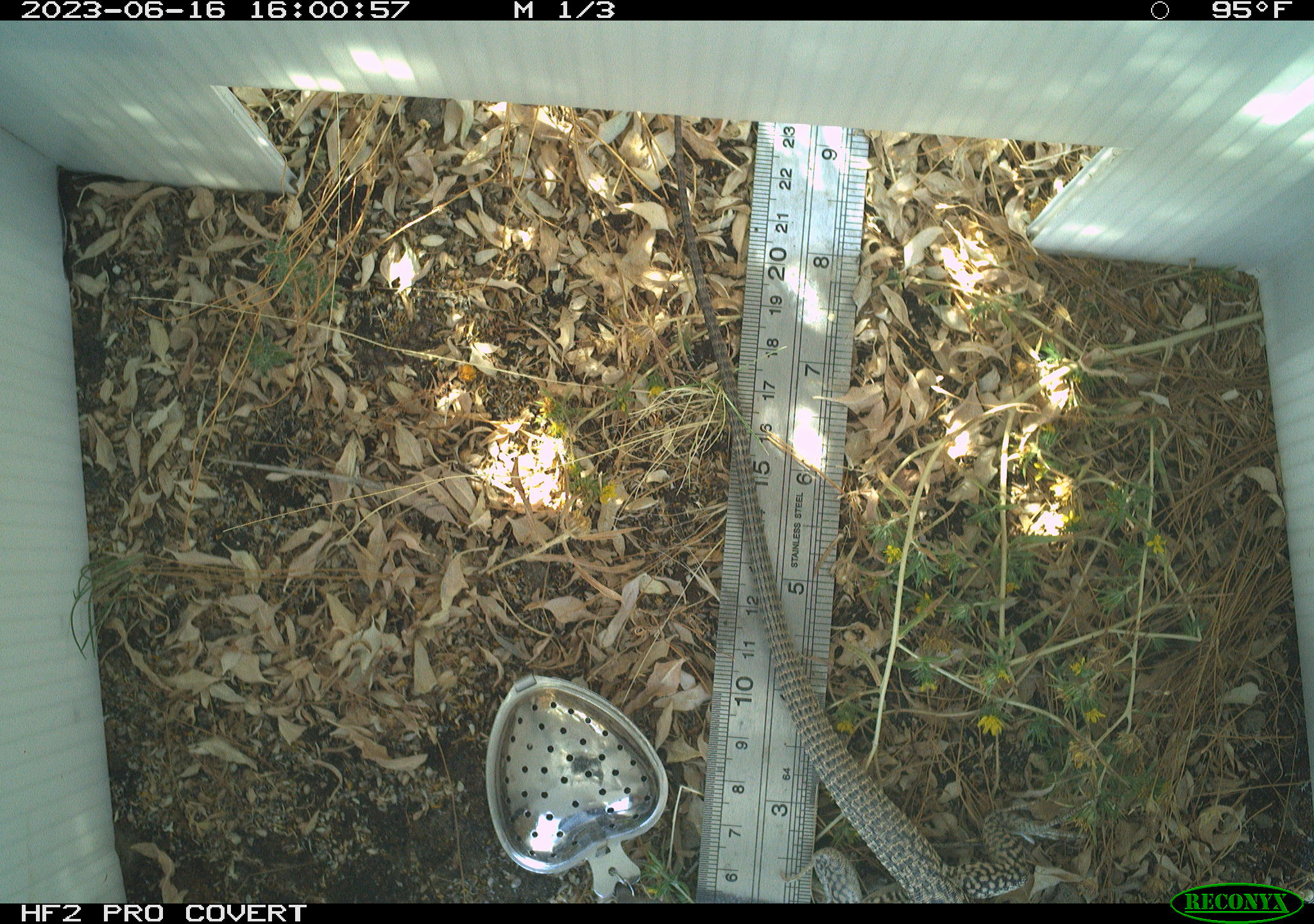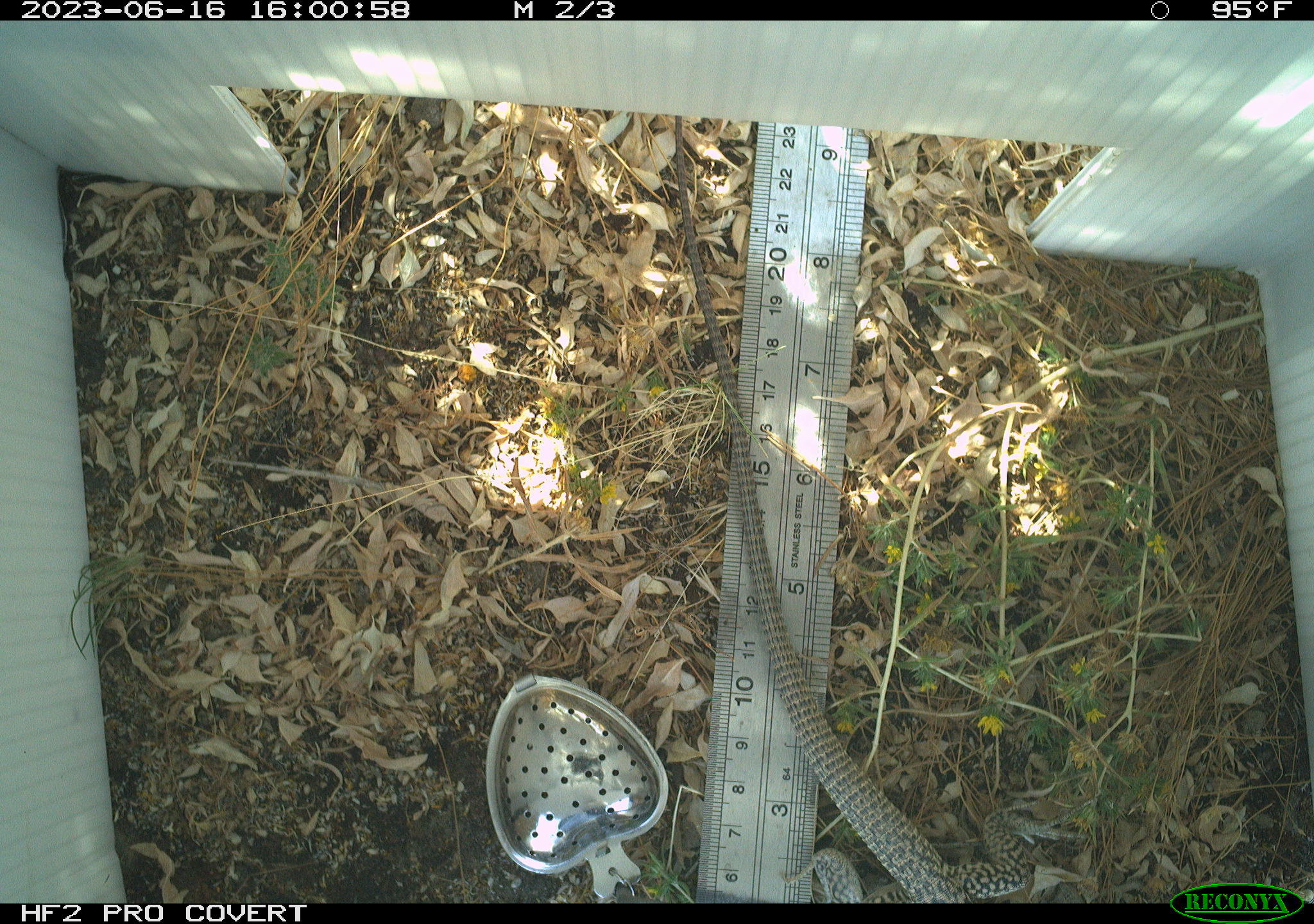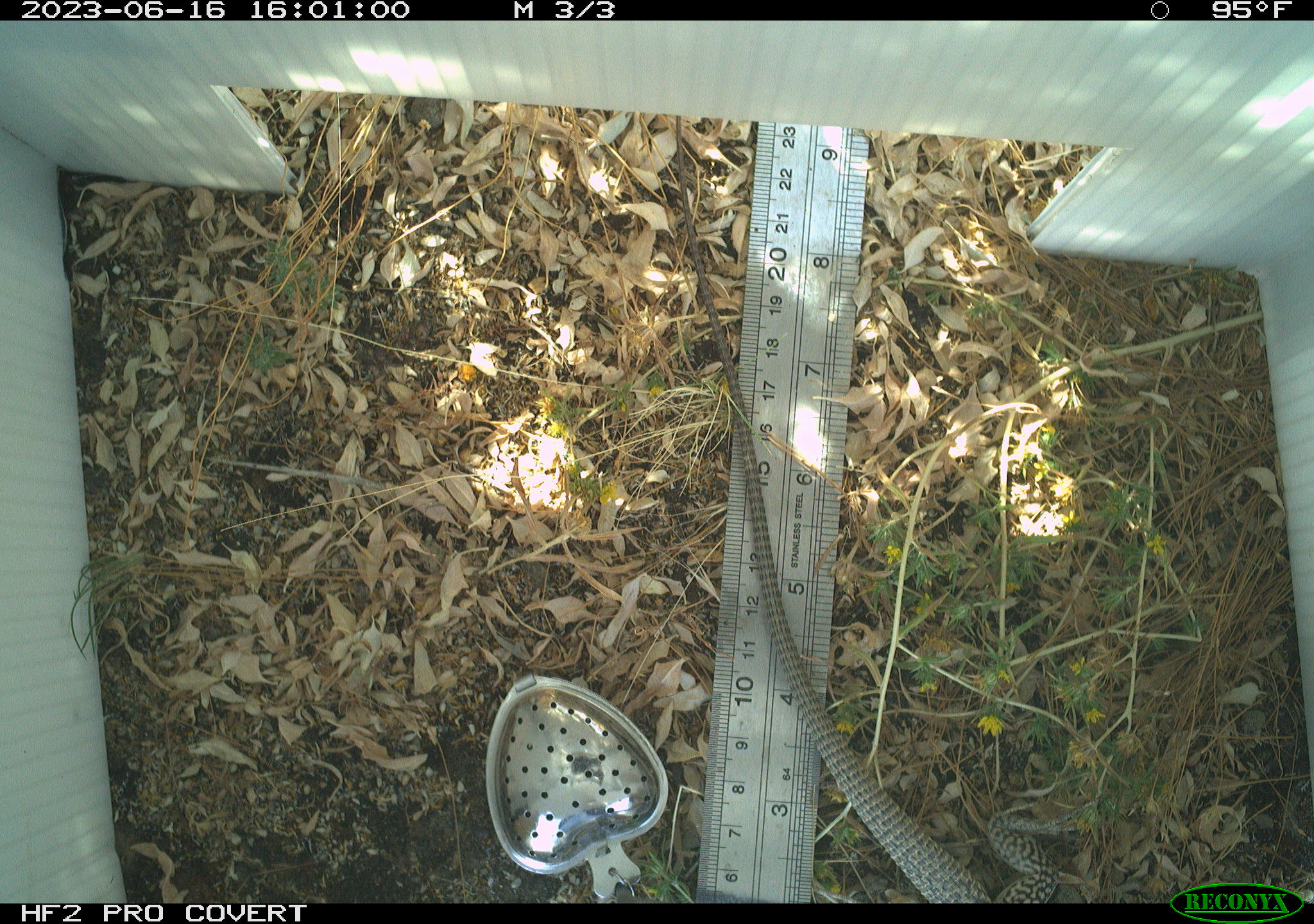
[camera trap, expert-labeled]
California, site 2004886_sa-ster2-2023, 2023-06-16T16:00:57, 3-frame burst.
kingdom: Animalia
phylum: Chordata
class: Reptilia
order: Squamata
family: Teiidae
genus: Aspidoscelis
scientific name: Aspidoscelis tigris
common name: western whiptail